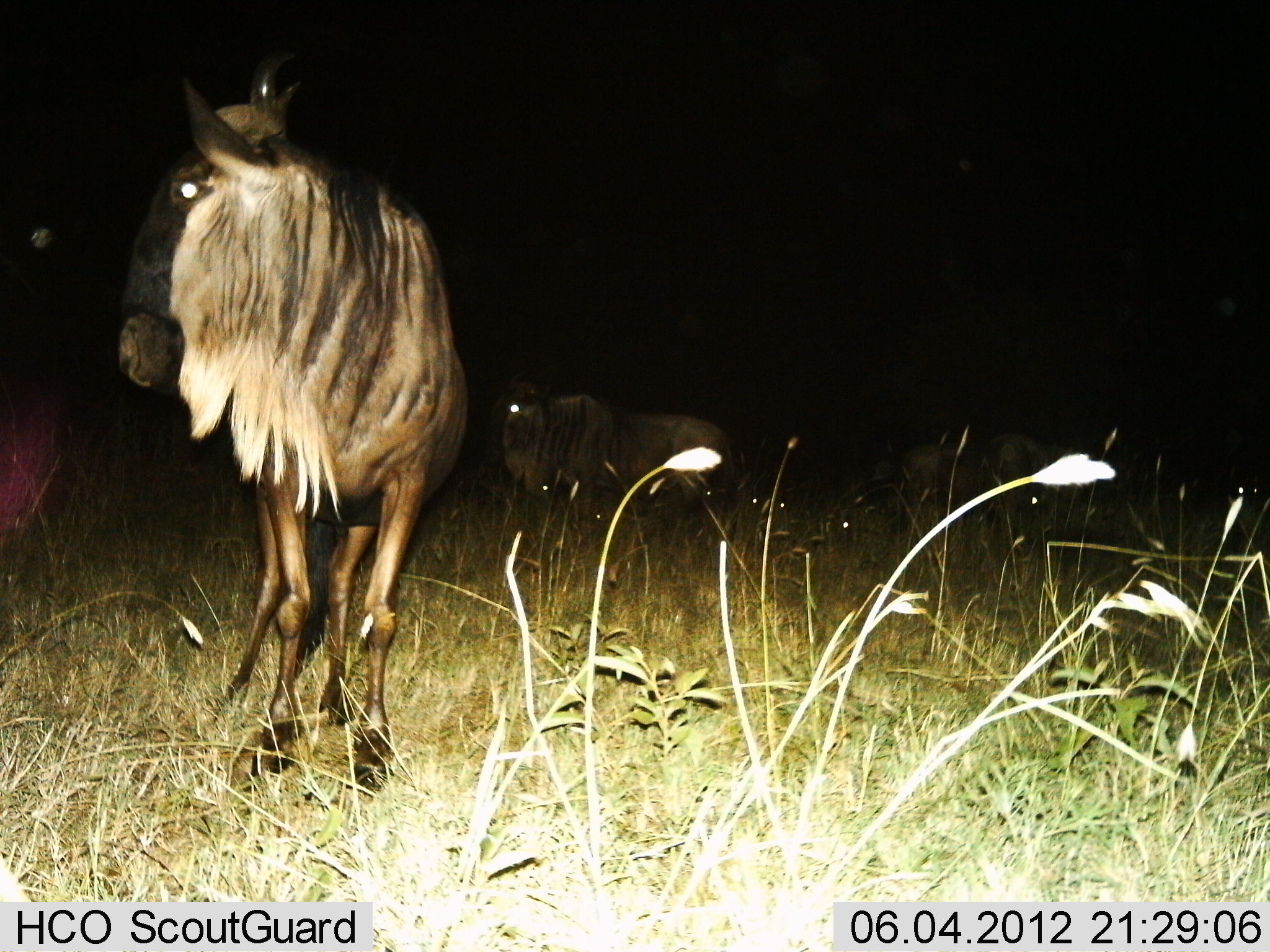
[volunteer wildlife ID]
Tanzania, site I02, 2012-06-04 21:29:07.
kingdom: Animalia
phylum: Chordata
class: Mammalia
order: Artiodactyla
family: Bovidae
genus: Connochaetes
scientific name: Connochaetes taurinus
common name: blue wildebeest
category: wildebeest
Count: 4.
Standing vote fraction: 91%.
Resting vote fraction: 9%.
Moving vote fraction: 9%.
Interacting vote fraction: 0%.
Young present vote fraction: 0%.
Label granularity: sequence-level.